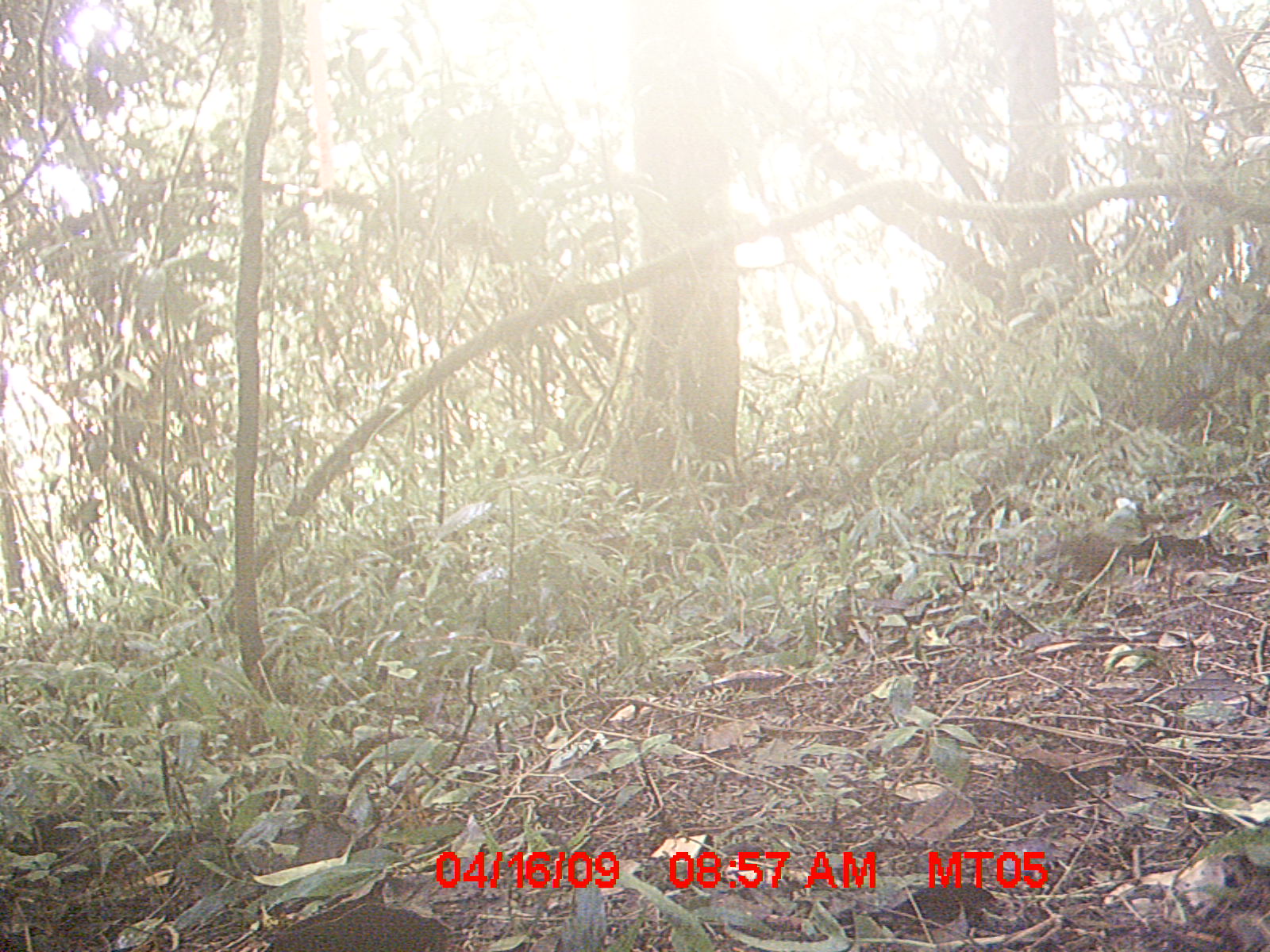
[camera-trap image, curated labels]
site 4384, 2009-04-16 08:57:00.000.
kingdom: Animalia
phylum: Chordata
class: Mammalia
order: Rodentia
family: Nesomyidae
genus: Nesomys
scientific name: Nesomys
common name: nesomys rodents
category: nesomys sp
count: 1